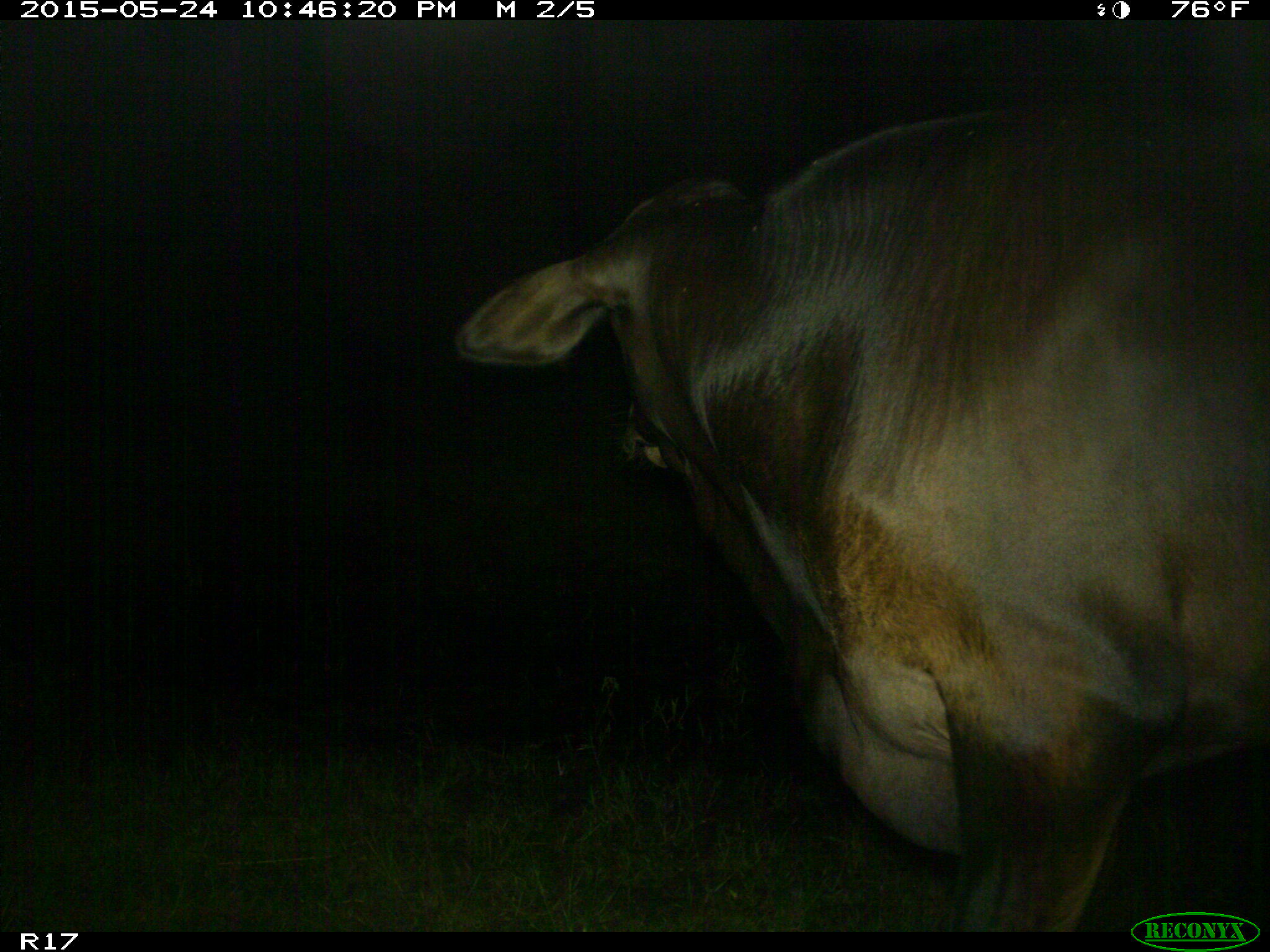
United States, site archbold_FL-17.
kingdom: Animalia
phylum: Chordata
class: Mammalia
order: Artiodactyla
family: Bovidae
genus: Bos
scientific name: Bos taurus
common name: domestic cow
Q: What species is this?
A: Bos taurus (domestic cow).